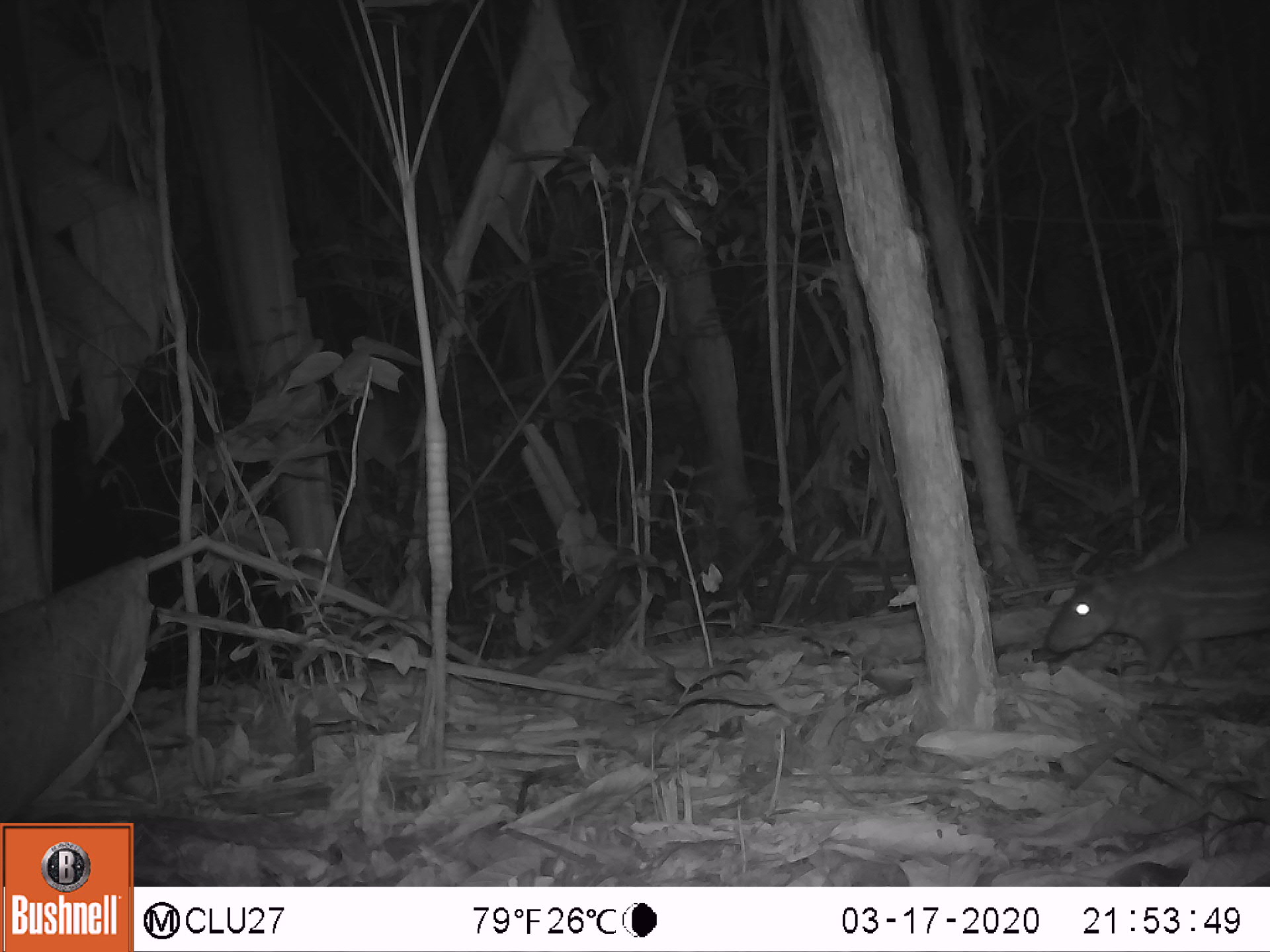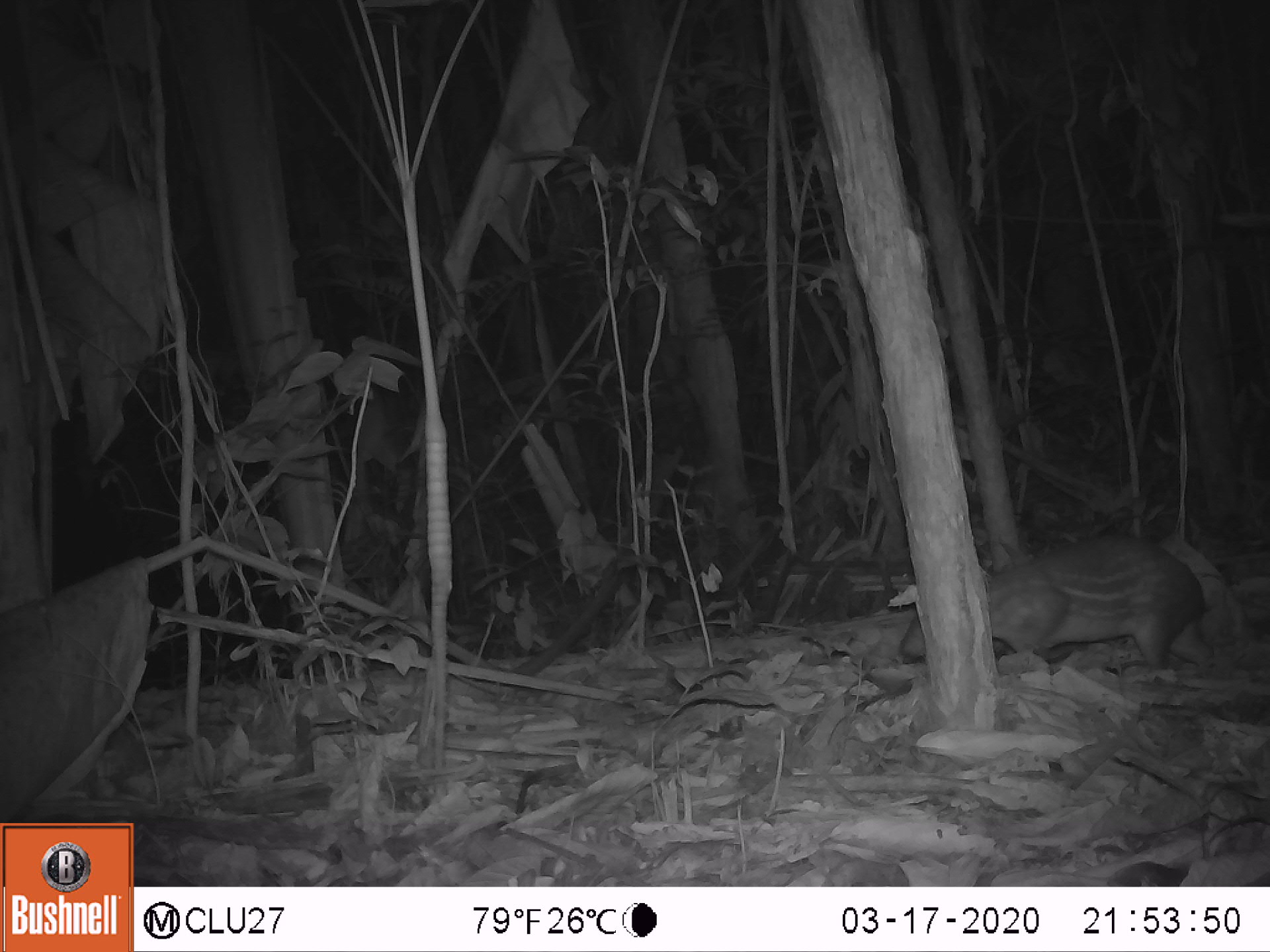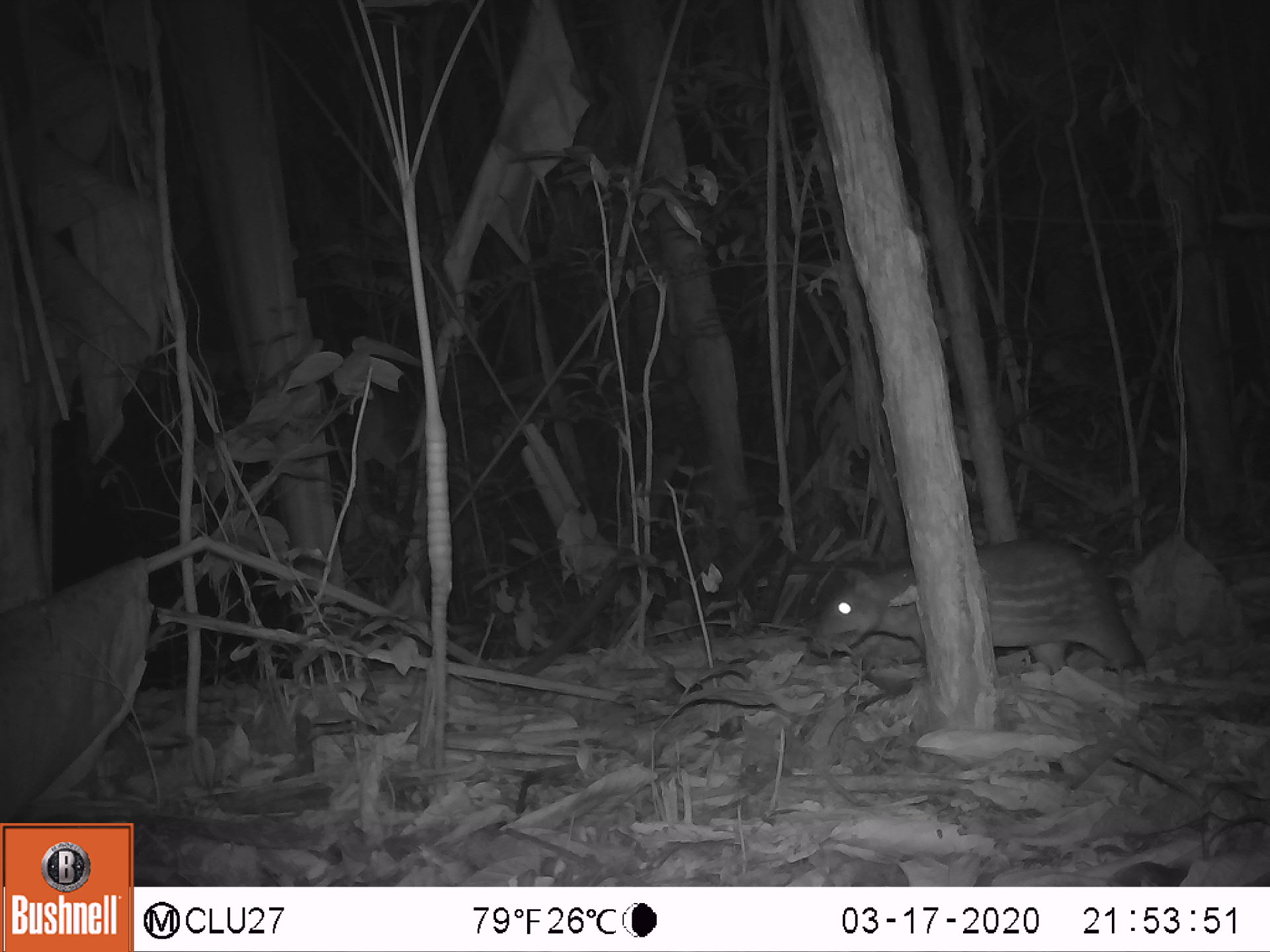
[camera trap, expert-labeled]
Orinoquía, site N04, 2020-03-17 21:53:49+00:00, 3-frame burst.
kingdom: Animalia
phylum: Chordata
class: Mammalia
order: Rodentia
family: Cuniculidae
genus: Cuniculus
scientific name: Cuniculus paca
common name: spotted paca